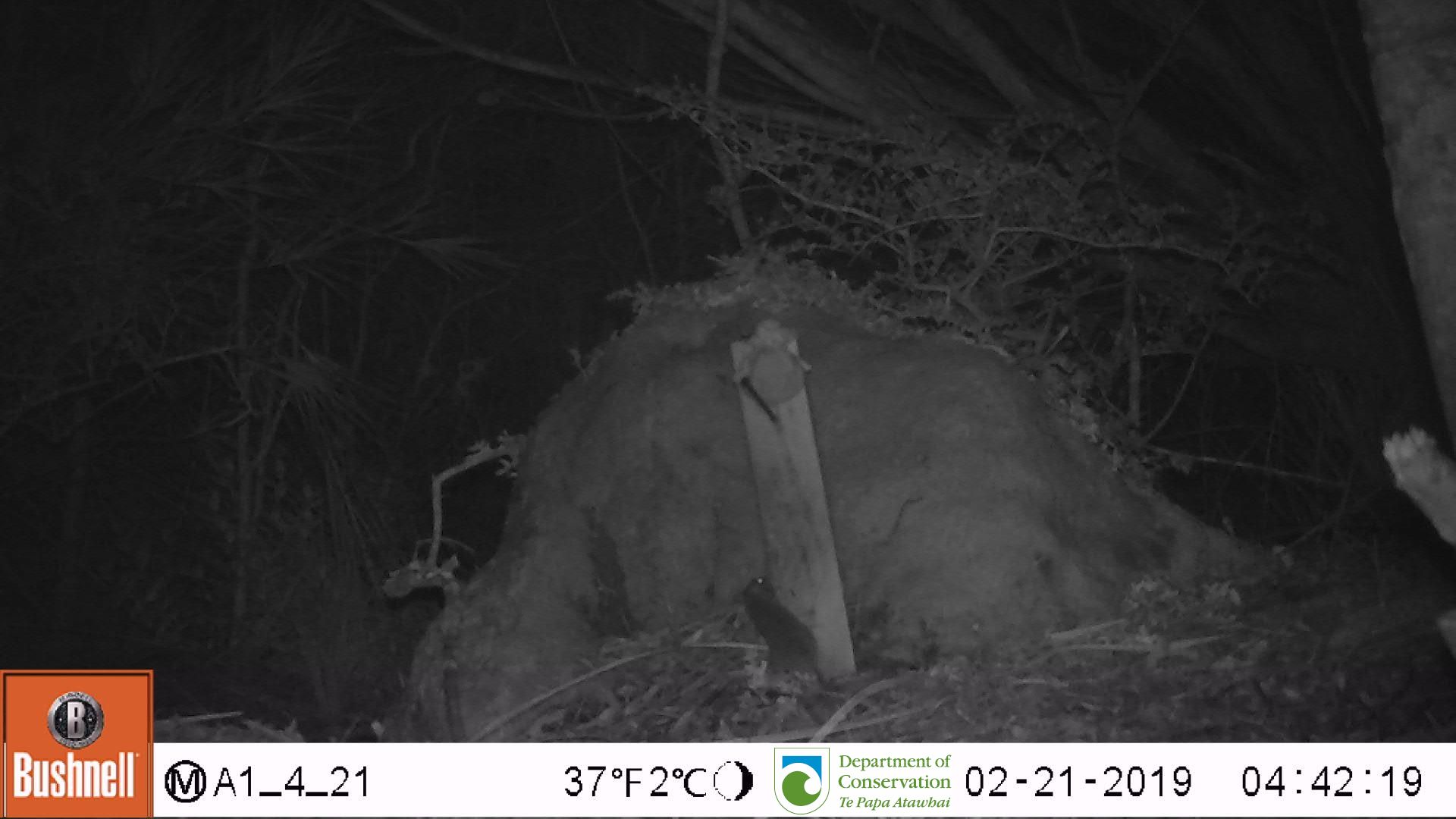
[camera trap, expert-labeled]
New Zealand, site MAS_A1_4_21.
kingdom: Animalia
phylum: Chordata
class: Mammalia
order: Rodentia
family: Muridae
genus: Mus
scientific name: Mus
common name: mouse